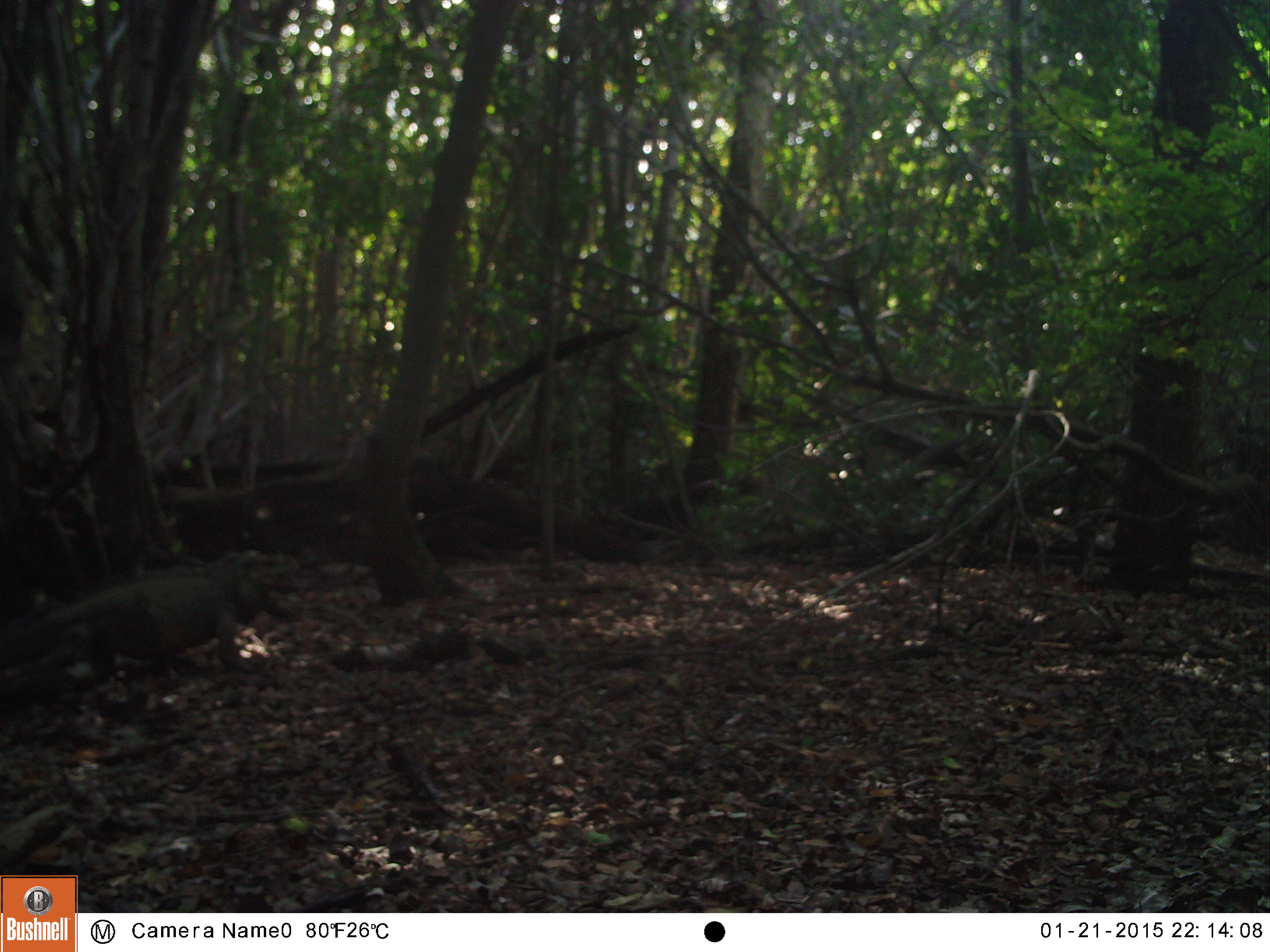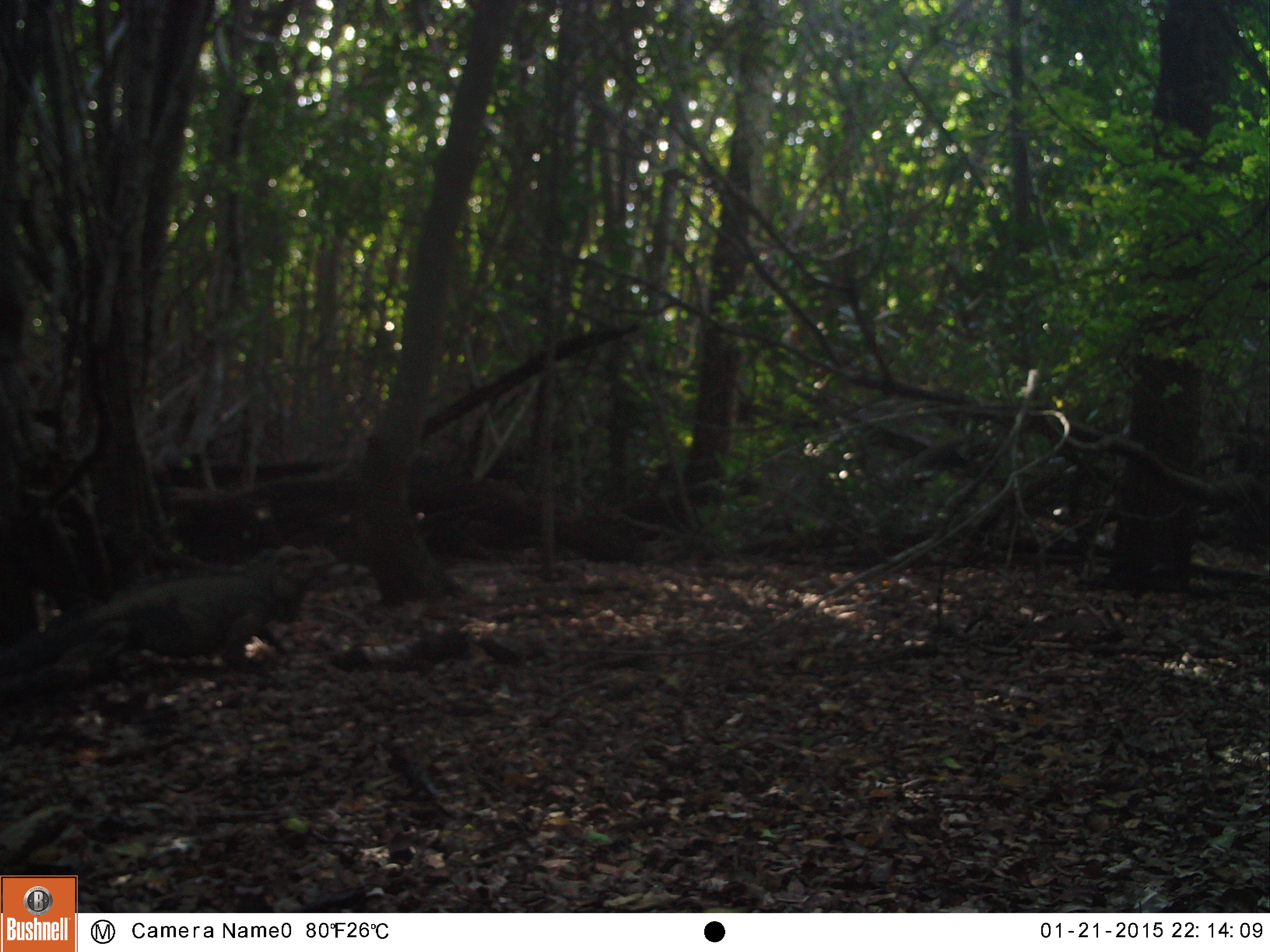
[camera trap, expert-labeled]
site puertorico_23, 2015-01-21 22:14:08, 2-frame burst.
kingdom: Animalia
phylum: Chordata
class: Reptilia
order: Squamata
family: Iguanidae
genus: Iguana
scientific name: Iguana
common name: typical iguanas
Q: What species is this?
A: Iguana (typical iguanas).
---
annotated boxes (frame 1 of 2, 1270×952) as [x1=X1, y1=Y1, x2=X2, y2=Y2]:
iguana: [x1=0, y1=545, x2=300, y2=691]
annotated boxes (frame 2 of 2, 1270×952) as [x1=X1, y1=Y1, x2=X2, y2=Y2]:
iguana: [x1=14, y1=543, x2=338, y2=674]